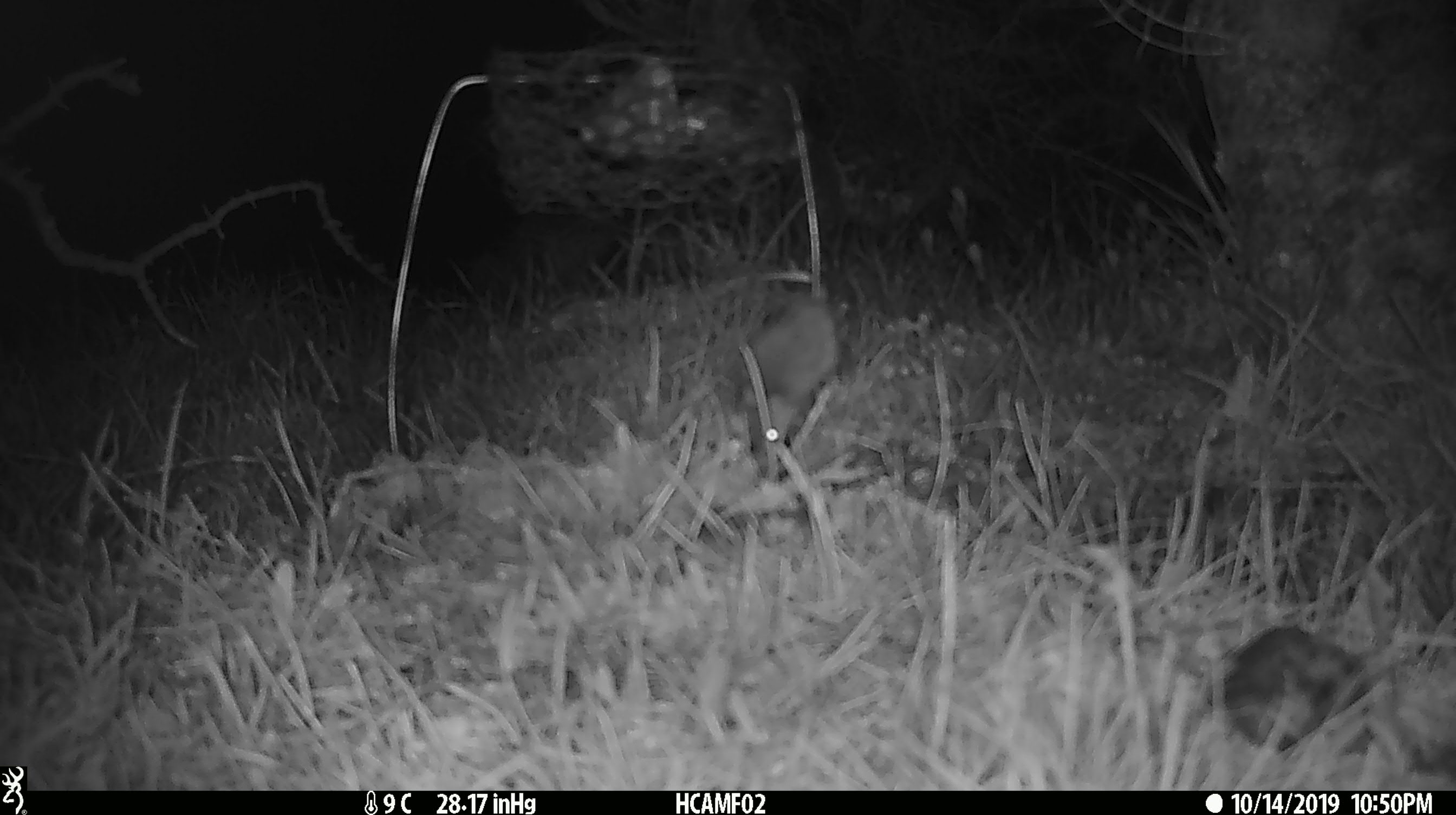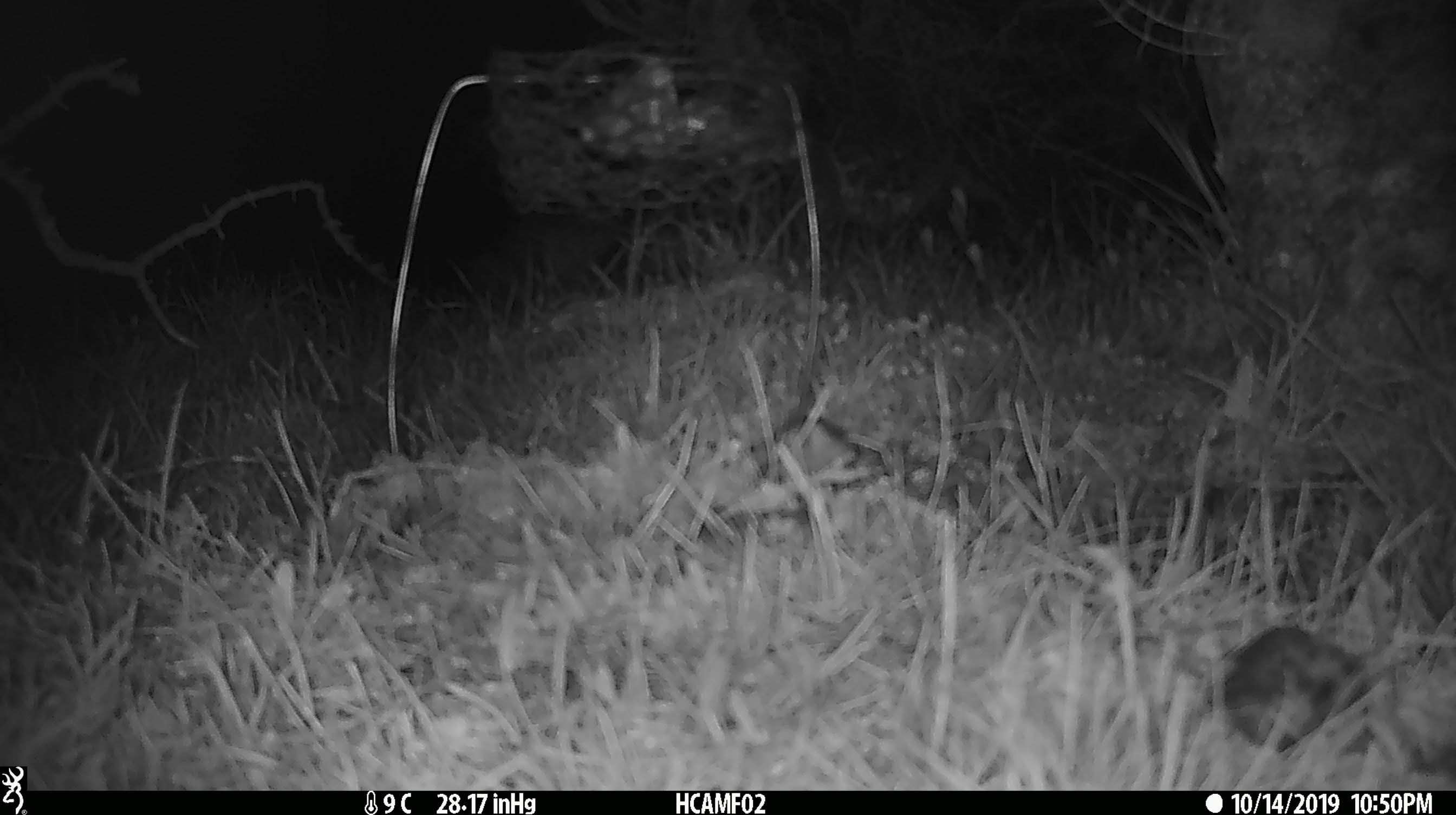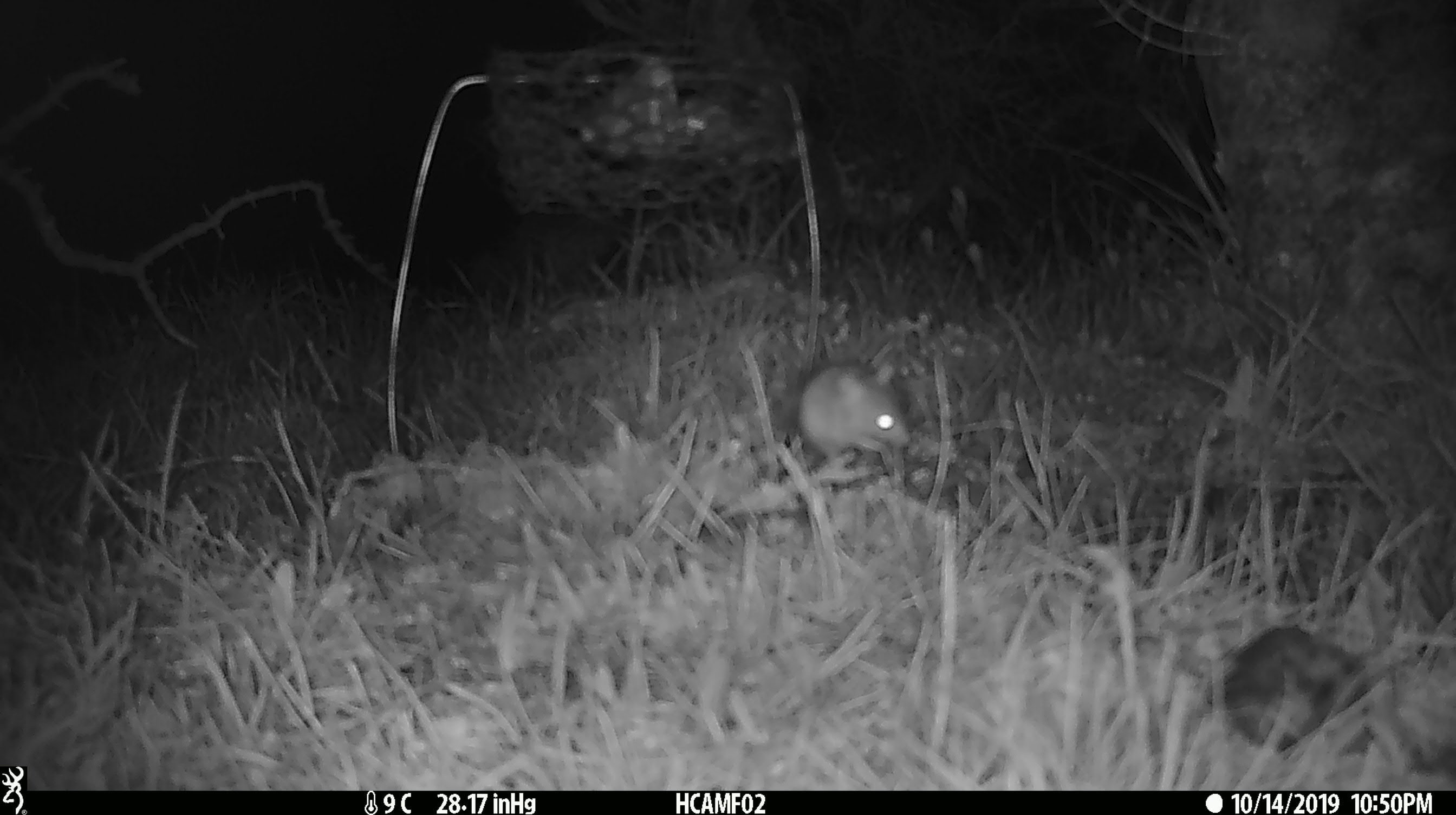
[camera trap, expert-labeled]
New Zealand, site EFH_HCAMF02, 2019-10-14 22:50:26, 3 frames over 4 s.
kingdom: Animalia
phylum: Chordata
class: Mammalia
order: Rodentia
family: Muridae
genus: Mus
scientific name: Mus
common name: mouse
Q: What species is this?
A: Mouse (Mus).